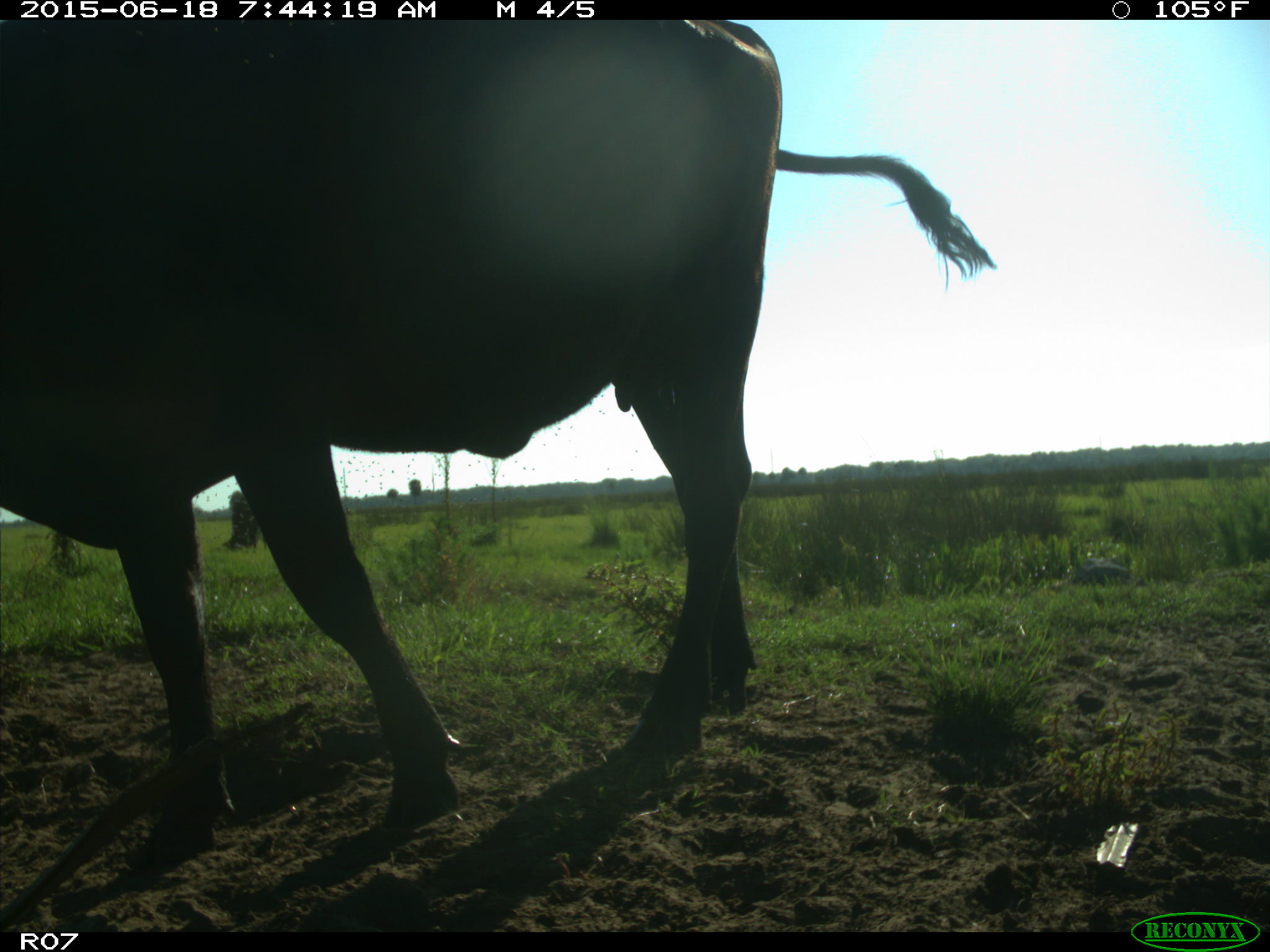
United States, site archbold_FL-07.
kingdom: Animalia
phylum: Chordata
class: Mammalia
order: Artiodactyla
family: Bovidae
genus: Bos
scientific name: Bos taurus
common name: domestic cow